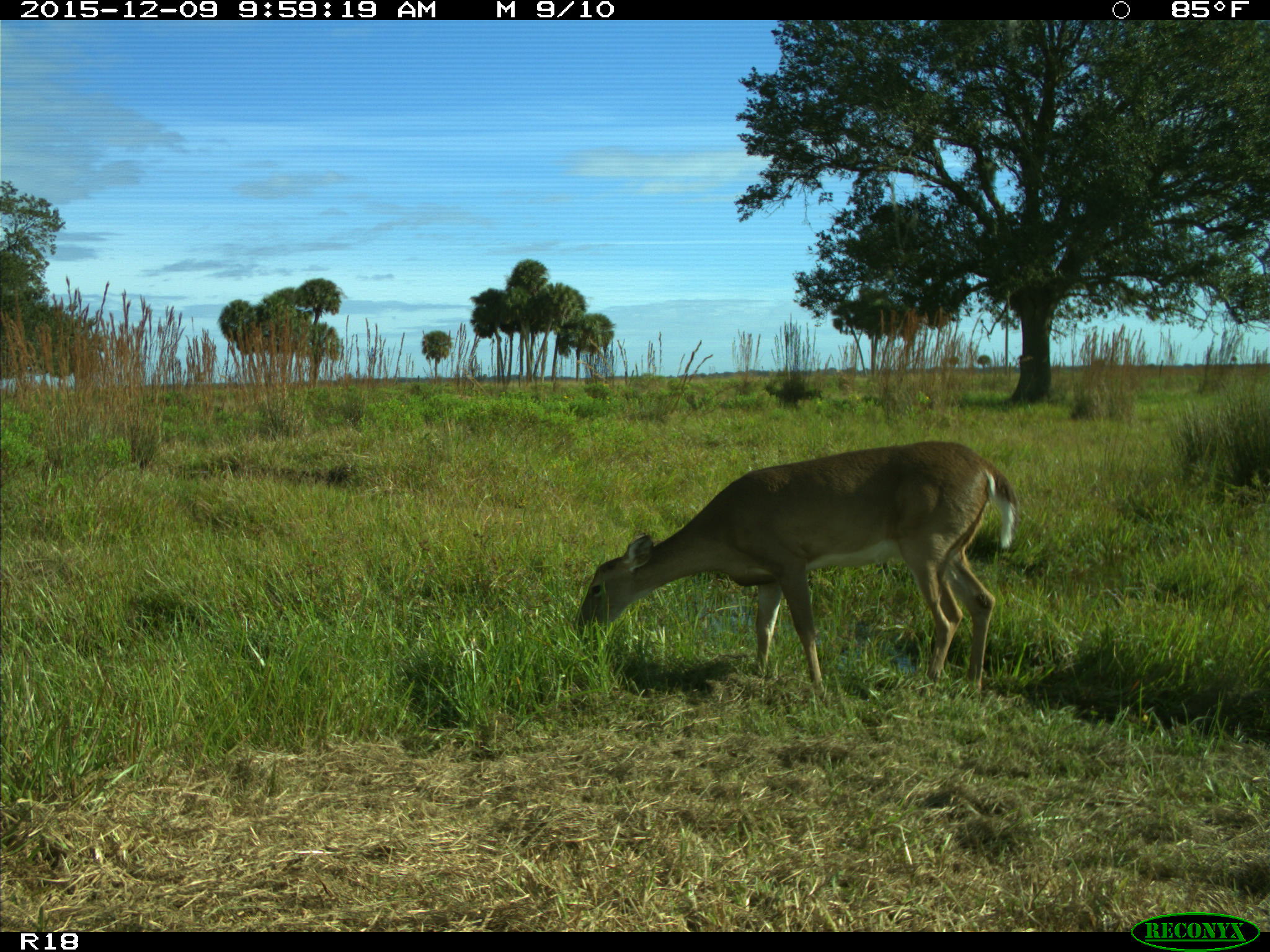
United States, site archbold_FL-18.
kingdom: Animalia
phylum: Chordata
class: Mammalia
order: Artiodactyla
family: Cervidae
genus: Odocoileus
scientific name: Odocoileus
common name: deer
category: unidentified deer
Unidentified deer (deer) (Odocoileus).